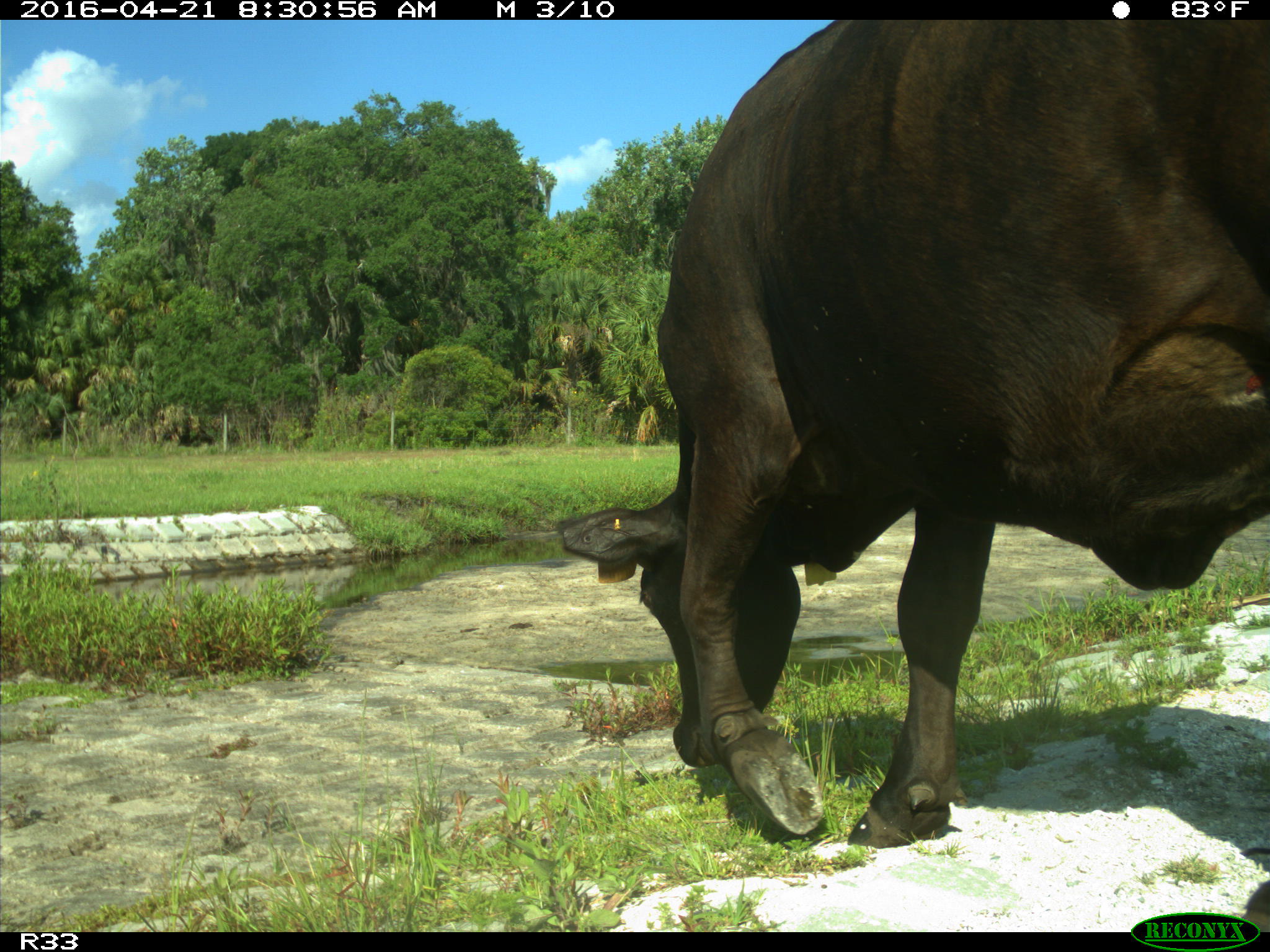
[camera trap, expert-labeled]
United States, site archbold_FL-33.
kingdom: Animalia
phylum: Chordata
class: Mammalia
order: Artiodactyla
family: Bovidae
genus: Bos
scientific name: Bos taurus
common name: domestic cow